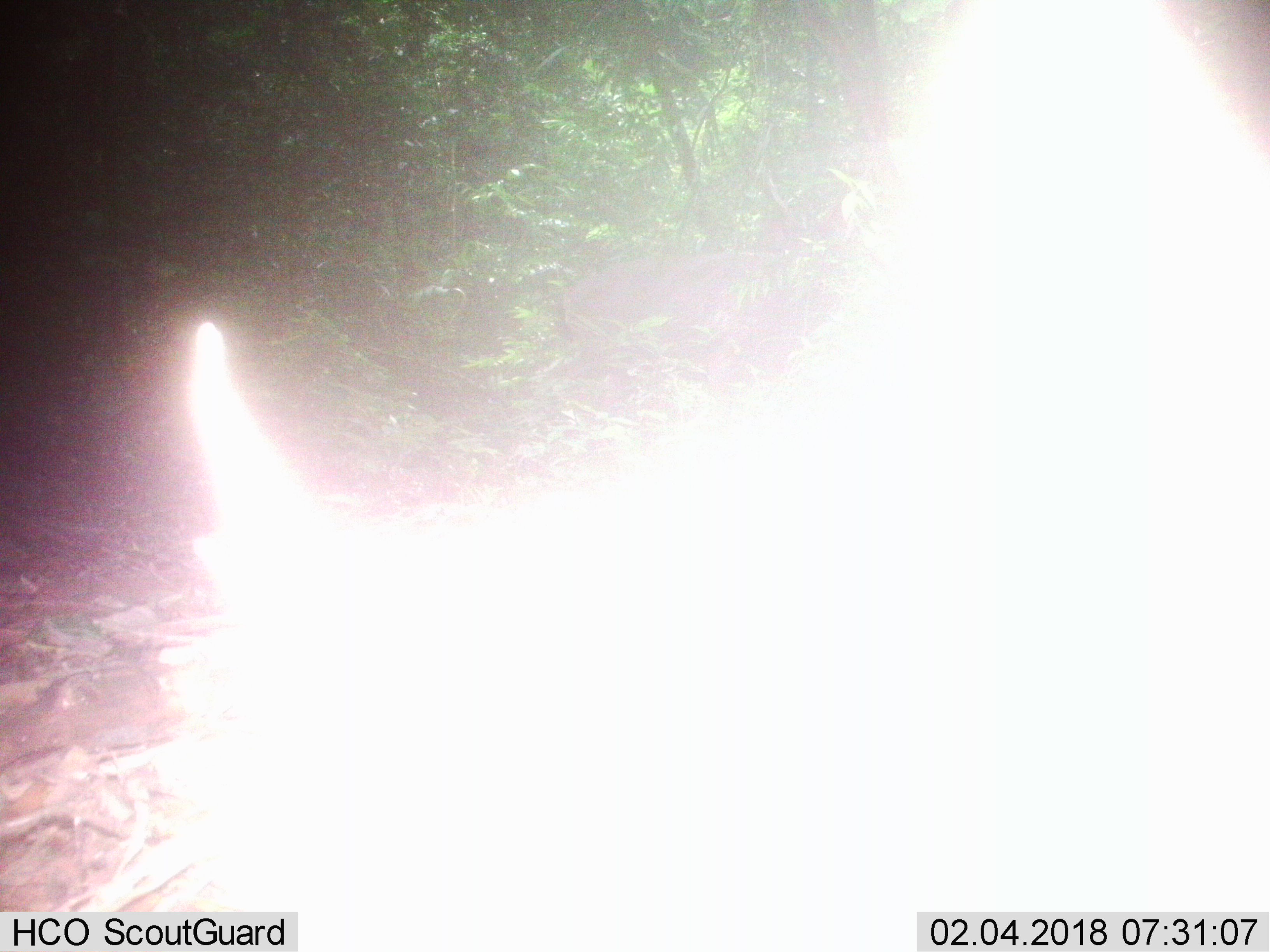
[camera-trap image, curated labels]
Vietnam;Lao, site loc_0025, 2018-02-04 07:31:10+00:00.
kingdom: Animalia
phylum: Chordata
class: Mammalia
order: Artiodactyla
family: Cervidae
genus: Rusa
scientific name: Rusa unicolor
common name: sambar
Sambar (Rusa unicolor). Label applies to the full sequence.